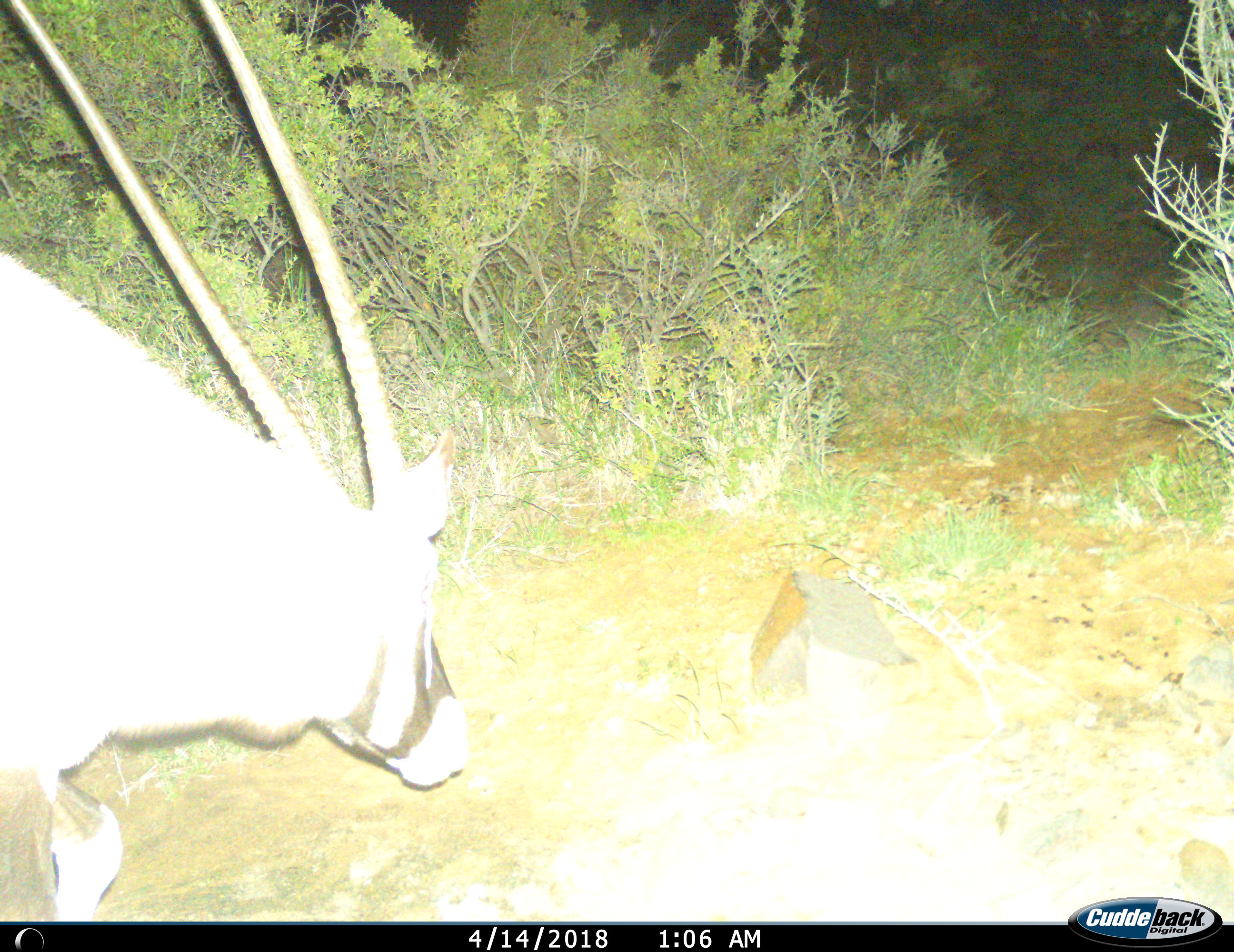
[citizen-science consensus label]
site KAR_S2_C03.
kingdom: Animalia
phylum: Chordata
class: Mammalia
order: Artiodactyla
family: Bovidae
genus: Oryx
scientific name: Oryx gazella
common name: gemsbok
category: oryx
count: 1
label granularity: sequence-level